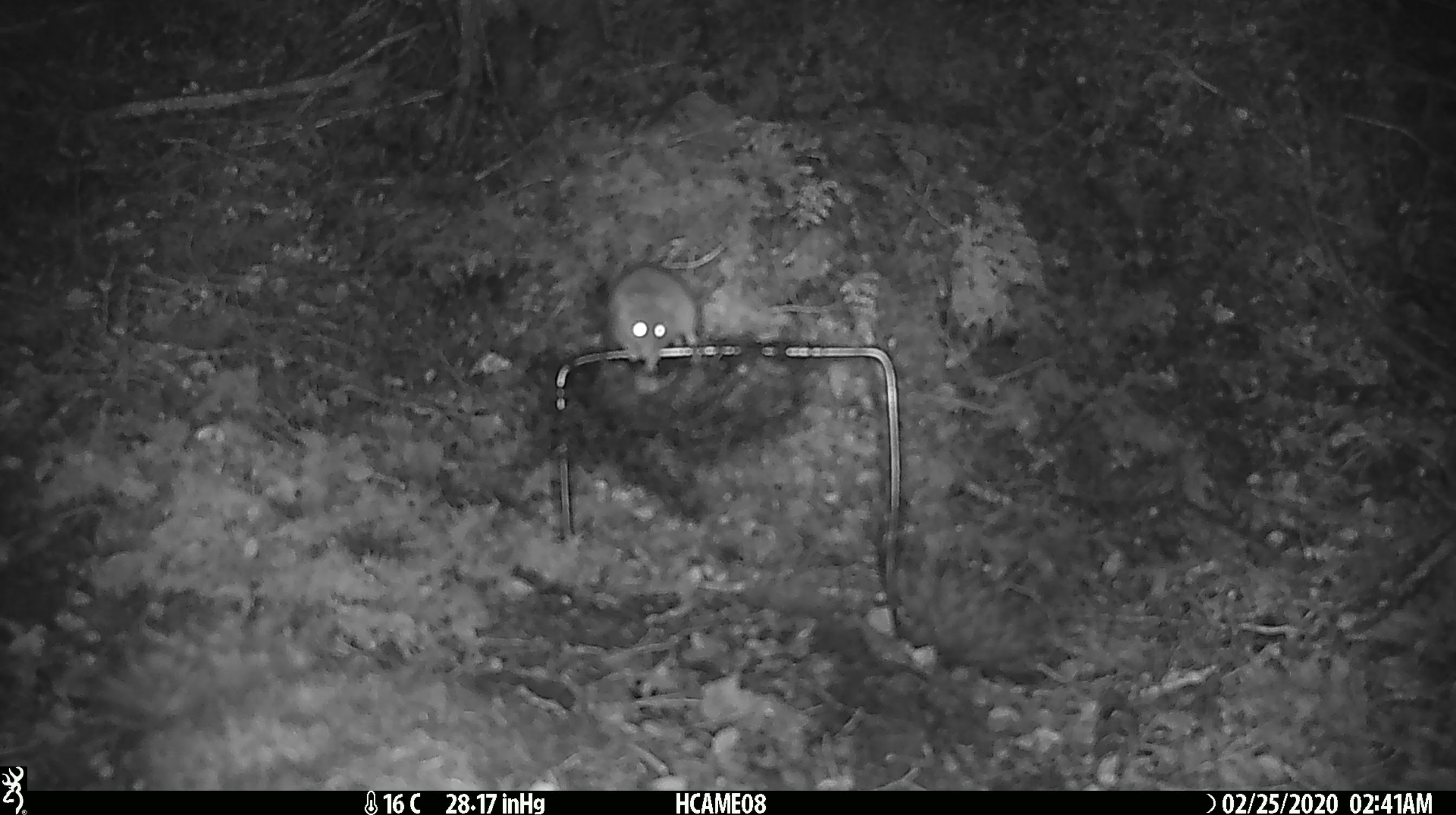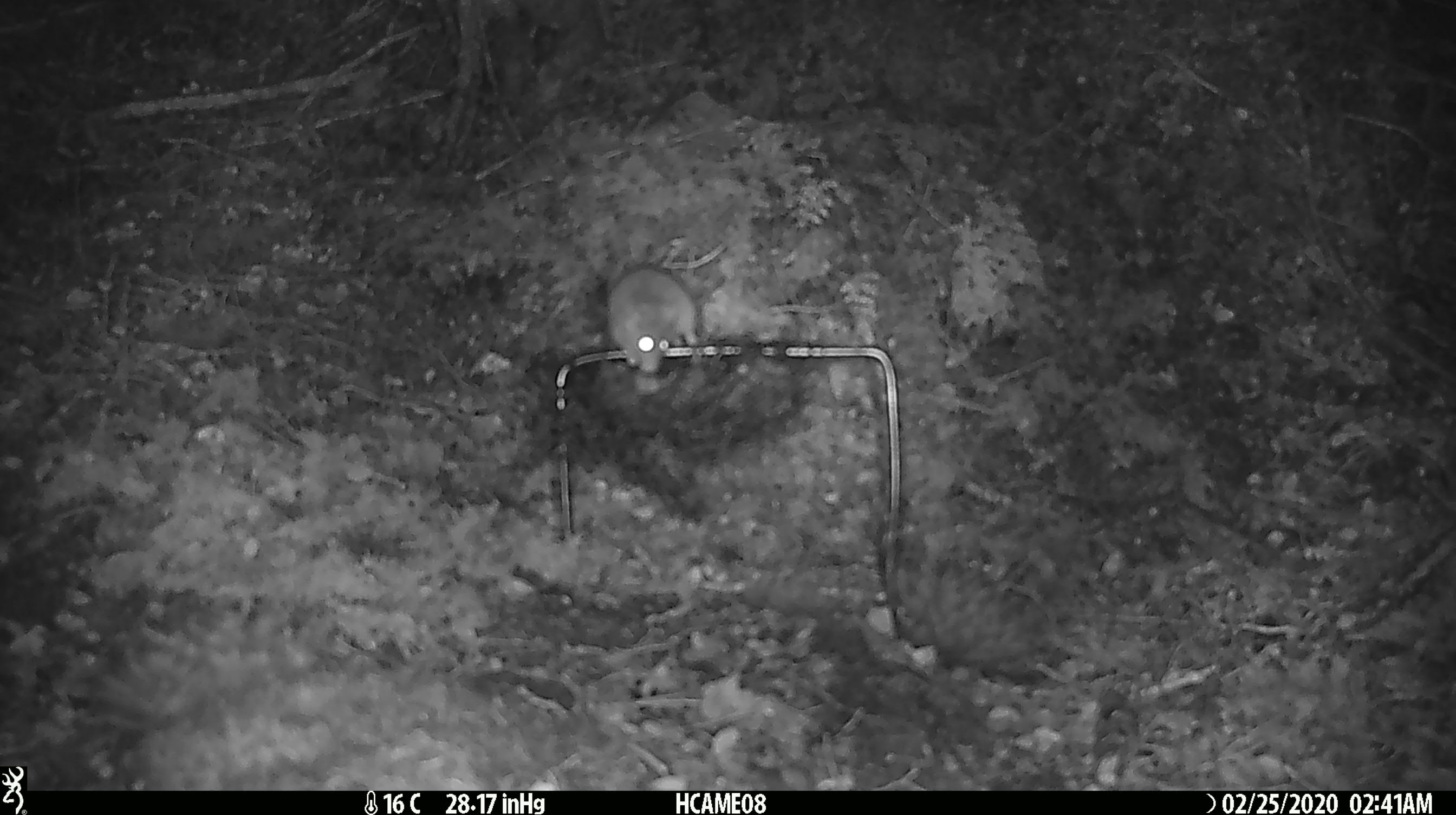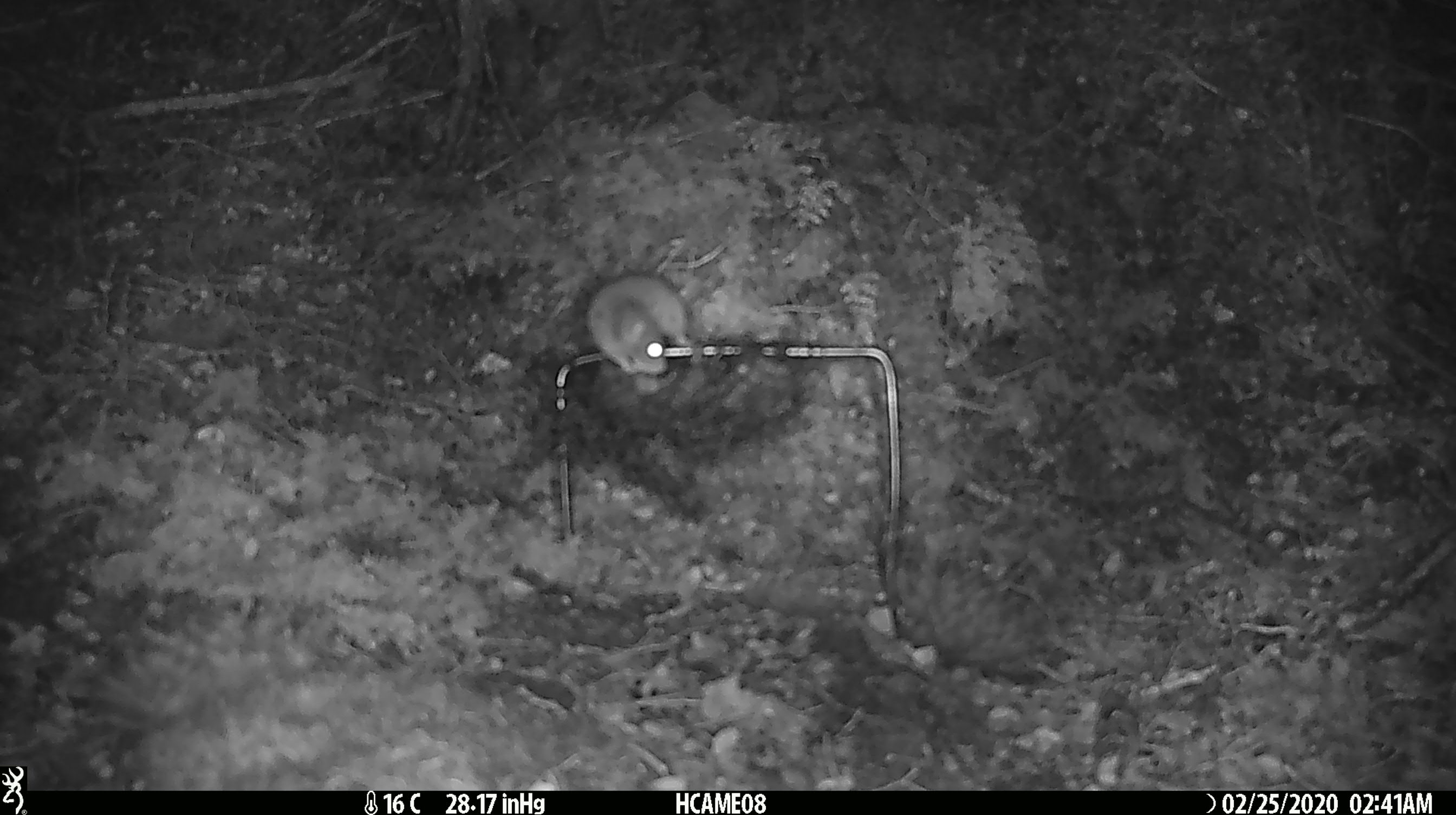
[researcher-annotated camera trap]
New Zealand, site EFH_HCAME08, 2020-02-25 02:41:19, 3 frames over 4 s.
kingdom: Animalia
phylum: Chordata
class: Mammalia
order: Rodentia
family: Muridae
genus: Mus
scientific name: Mus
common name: mouse